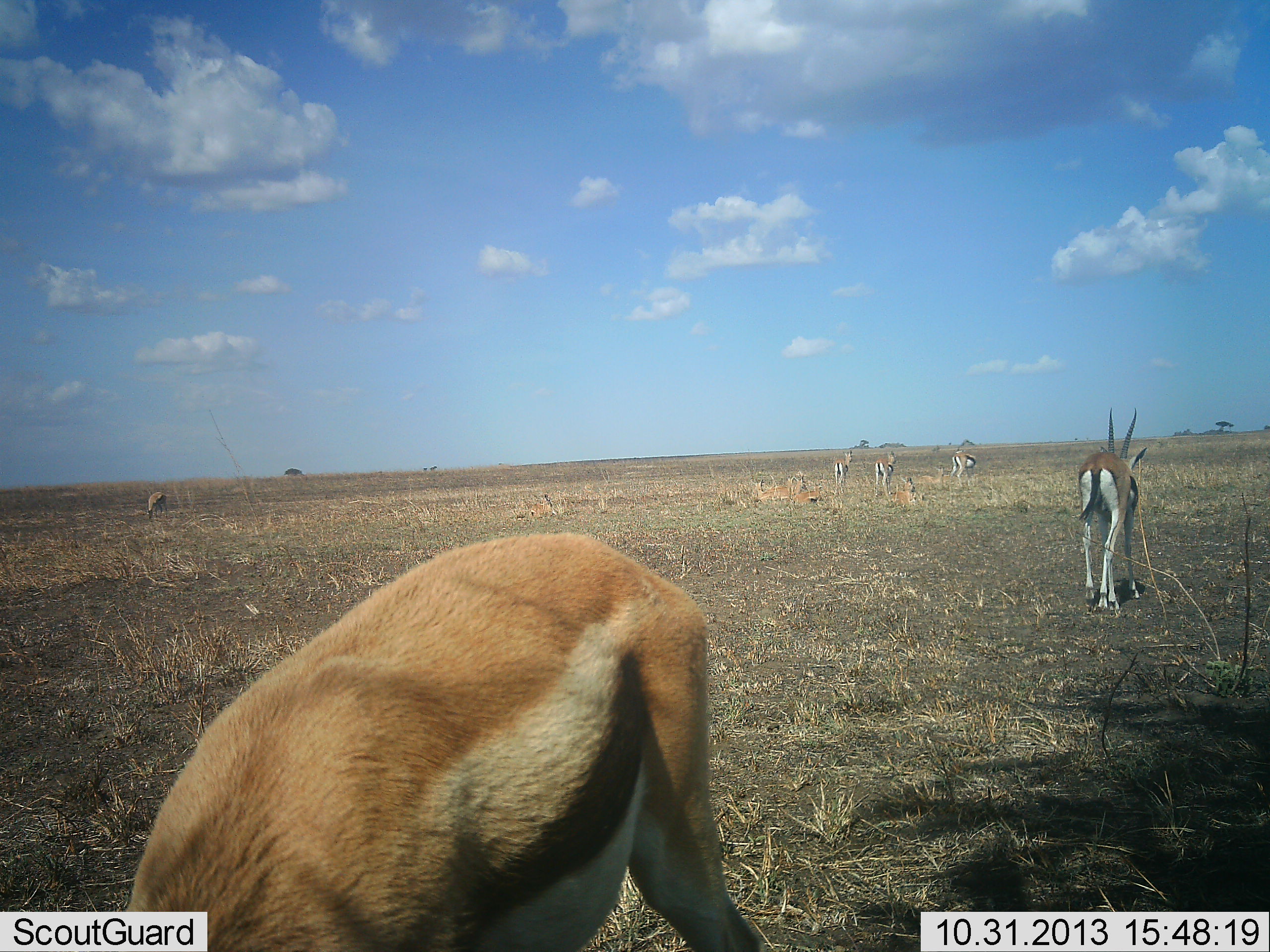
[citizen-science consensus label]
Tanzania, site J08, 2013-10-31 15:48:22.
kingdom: Animalia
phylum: Chordata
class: Mammalia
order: Artiodactyla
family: Bovidae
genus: Eudorcas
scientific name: Eudorcas thomsonii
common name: thomson's gazelle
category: gazellethomsons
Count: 6.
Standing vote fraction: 82%.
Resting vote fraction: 11%.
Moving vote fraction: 46%.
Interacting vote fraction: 0%.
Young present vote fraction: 0%.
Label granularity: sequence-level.